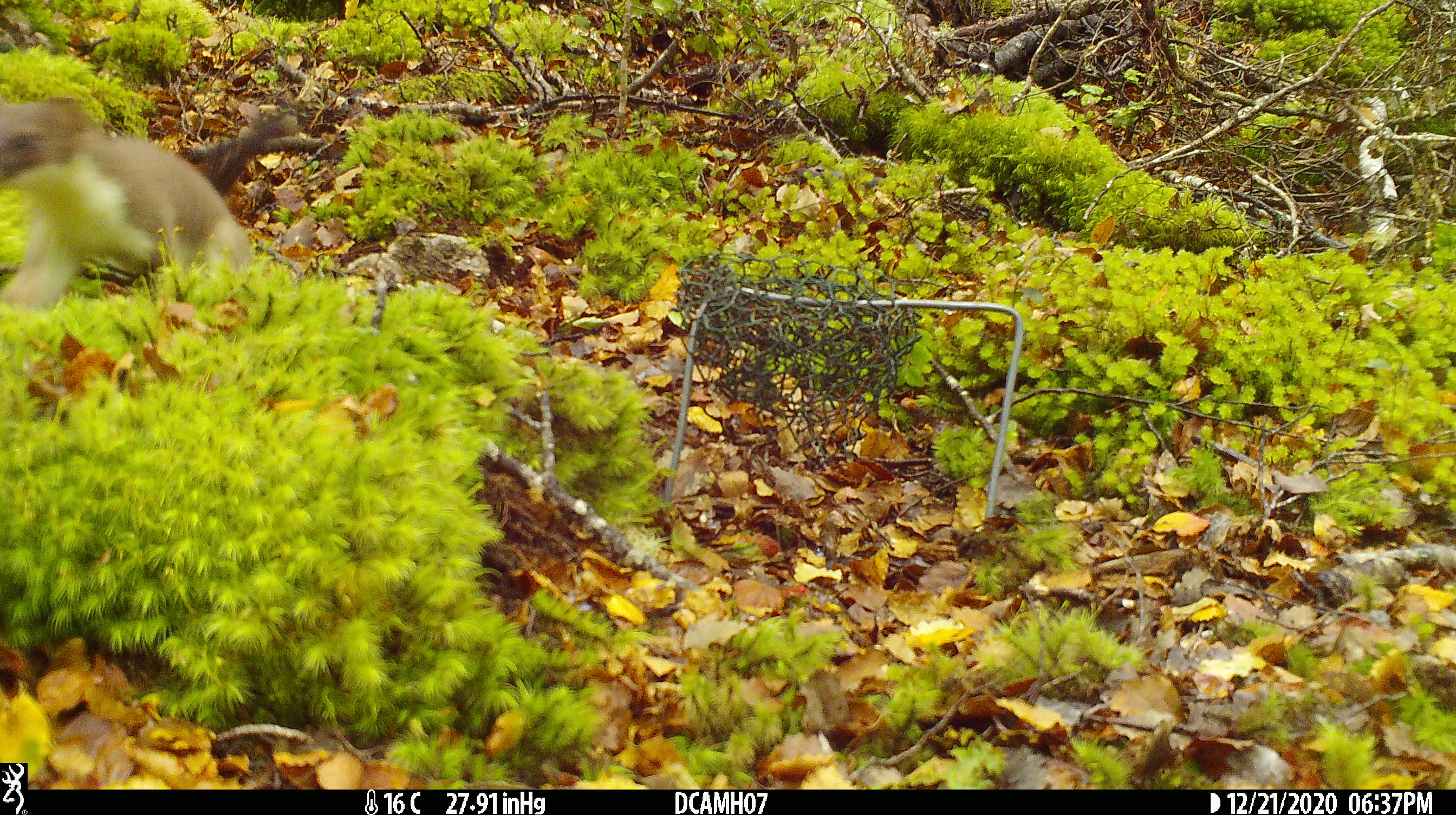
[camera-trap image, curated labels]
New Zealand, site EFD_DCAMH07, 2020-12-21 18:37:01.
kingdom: Animalia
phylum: Chordata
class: Mammalia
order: Carnivora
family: Mustelidae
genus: Mustela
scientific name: Mustela erminea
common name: stoat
Stoat (Mustela erminea).